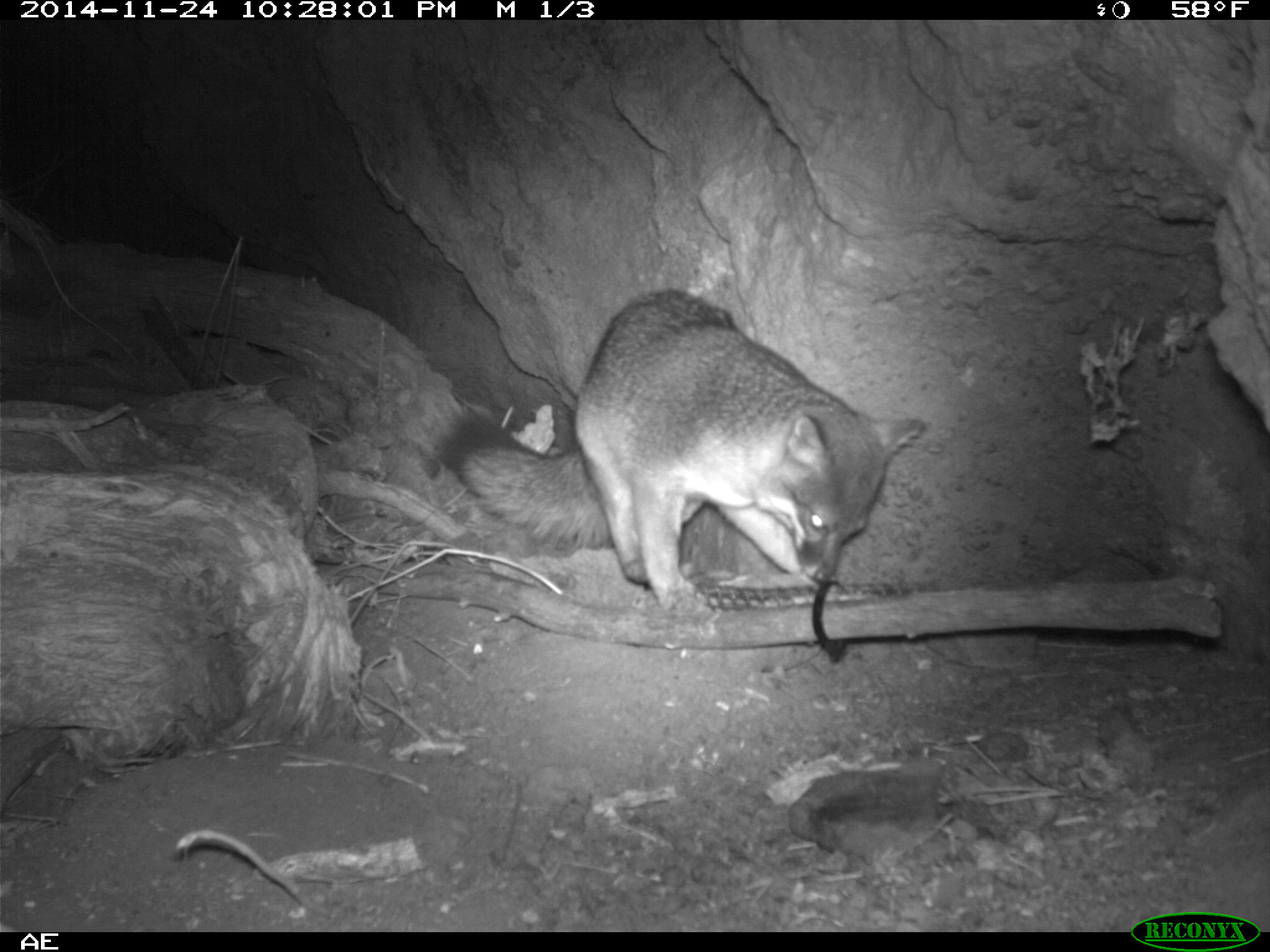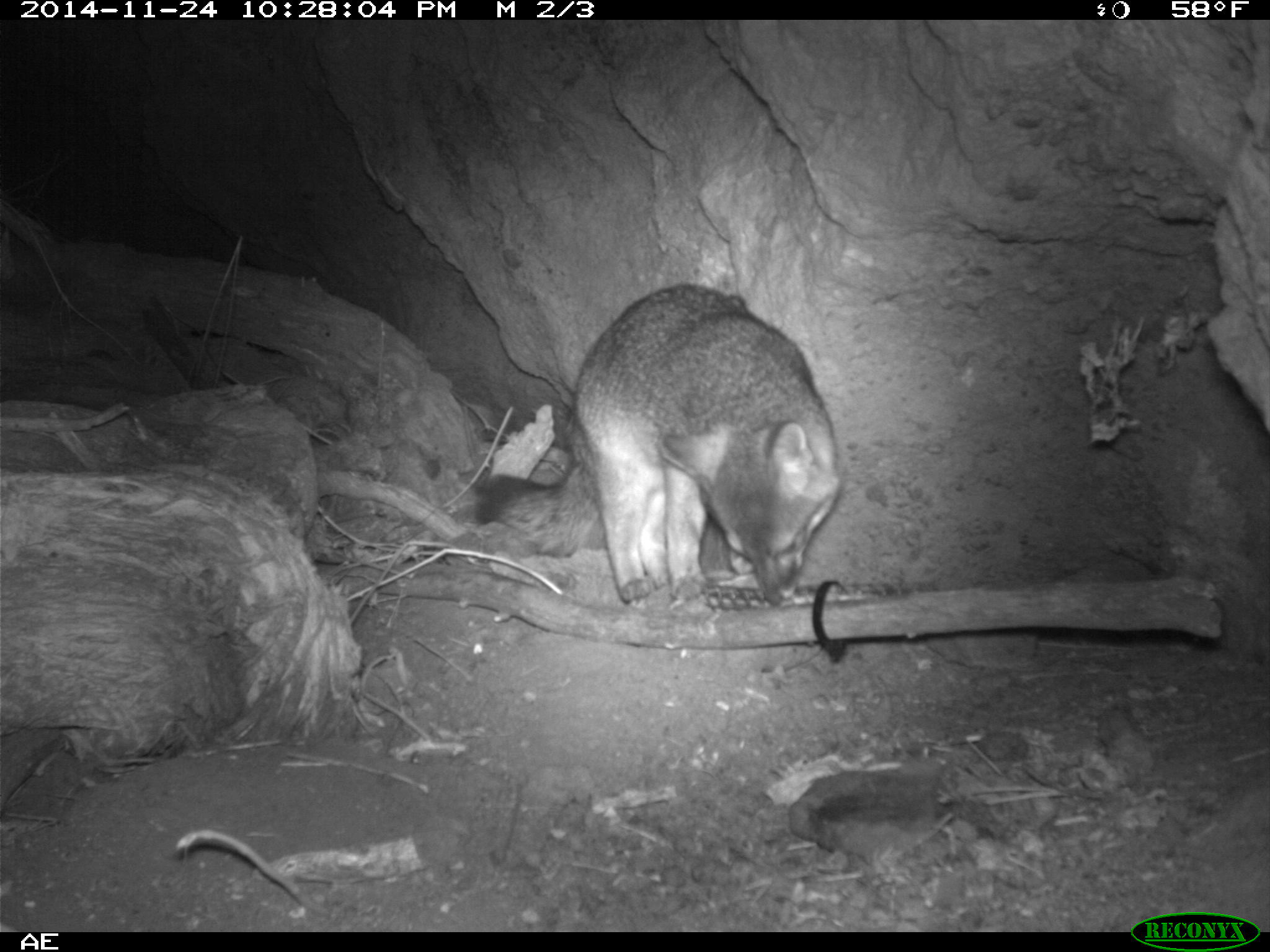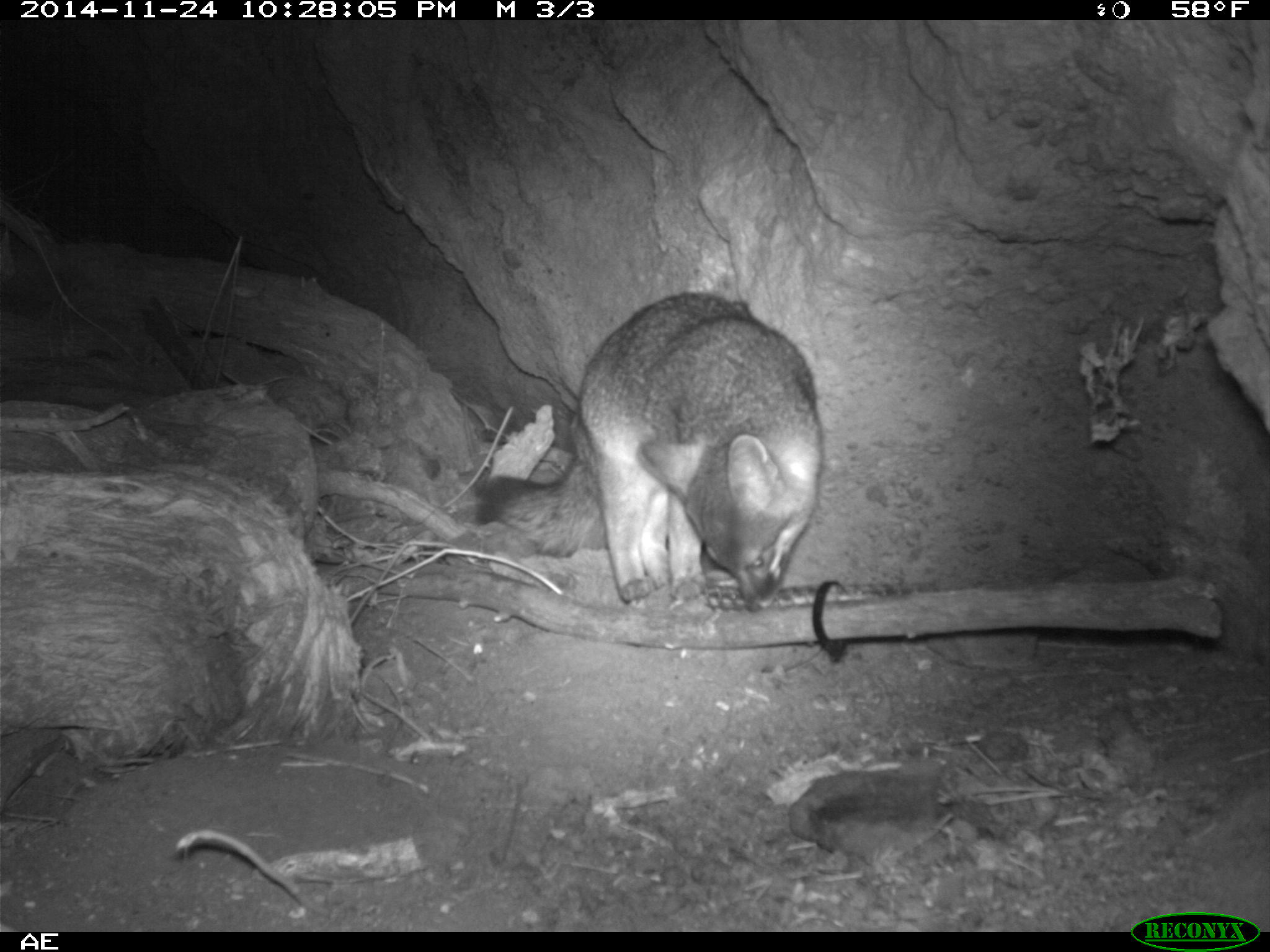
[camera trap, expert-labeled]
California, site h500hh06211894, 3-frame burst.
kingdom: Animalia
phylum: Chordata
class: Mammalia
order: Carnivora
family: Canidae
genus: Urocyon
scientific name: Urocyon littoralis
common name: island fox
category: fox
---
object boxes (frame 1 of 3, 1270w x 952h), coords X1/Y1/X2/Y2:
fox: 438/289/926/608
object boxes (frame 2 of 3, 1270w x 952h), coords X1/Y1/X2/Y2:
fox: 473/282/844/607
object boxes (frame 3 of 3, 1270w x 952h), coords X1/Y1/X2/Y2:
fox: 473/289/825/614